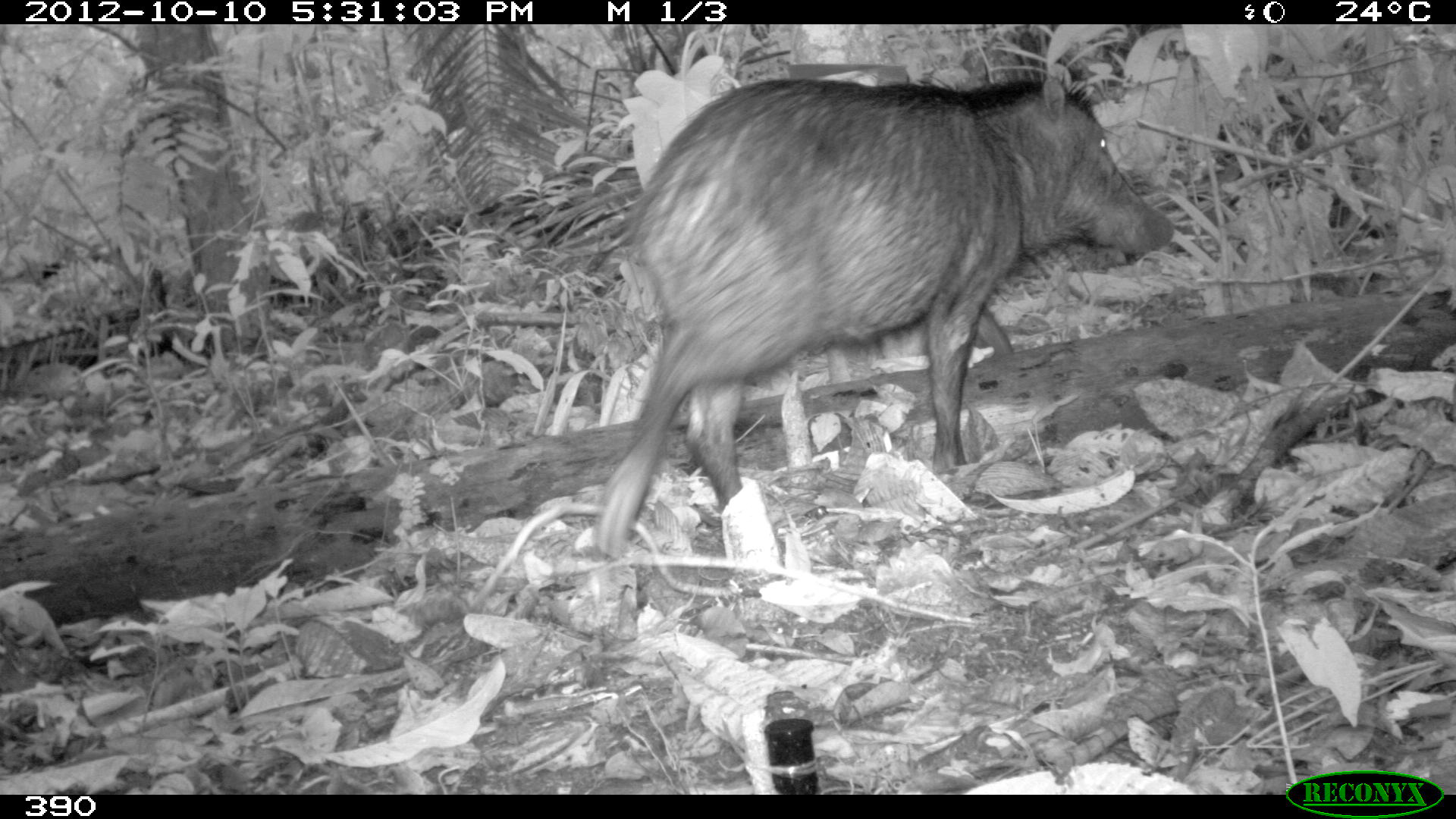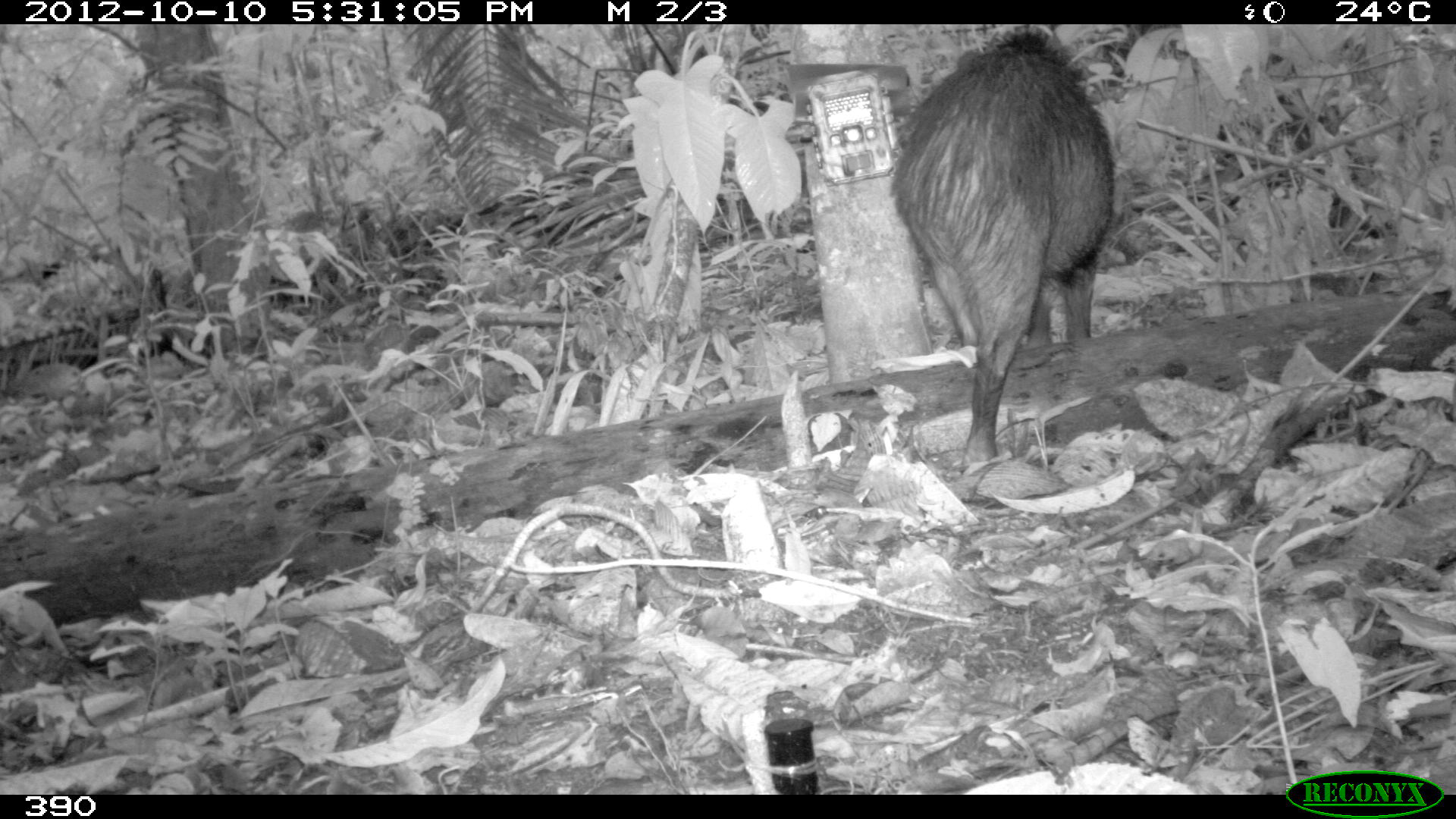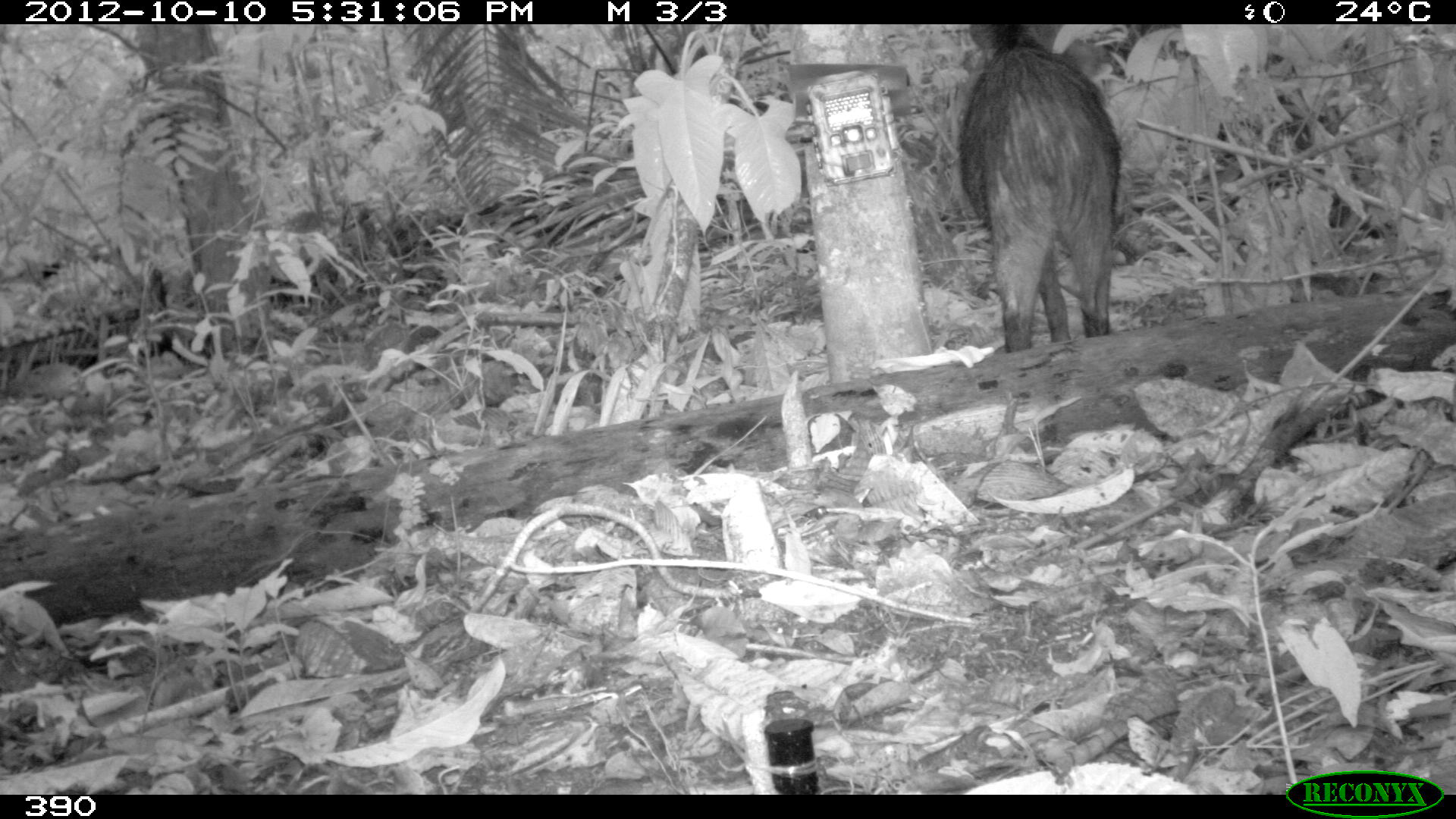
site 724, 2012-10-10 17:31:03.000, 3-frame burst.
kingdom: Animalia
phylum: Chordata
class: Mammalia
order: Artiodactyla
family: Tayassuidae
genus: Tayassu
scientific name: Tayassu pecari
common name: white-lipped peccary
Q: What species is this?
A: Tayassu pecari (white-lipped peccary).